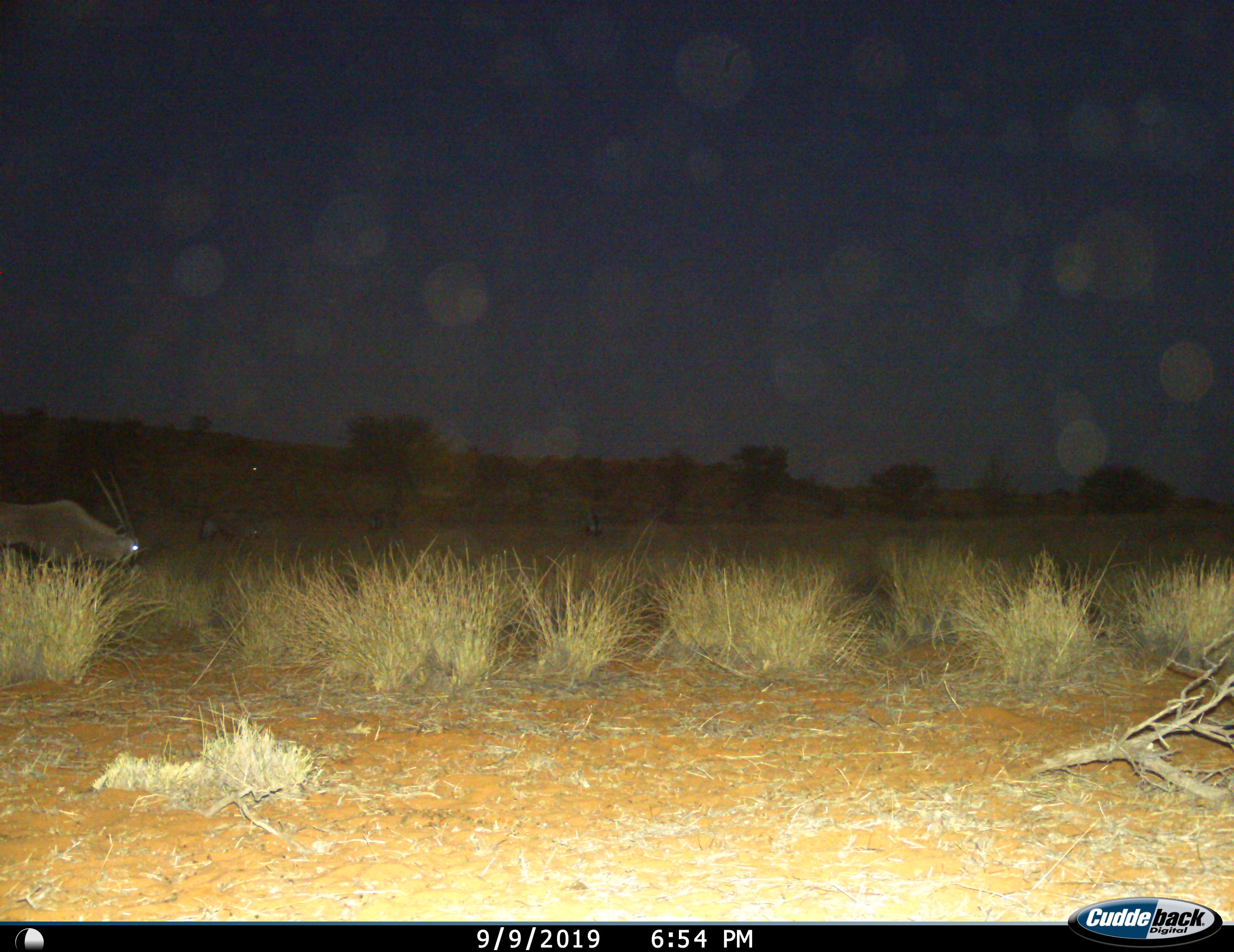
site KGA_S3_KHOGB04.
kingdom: Animalia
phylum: Chordata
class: Mammalia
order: Artiodactyla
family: Bovidae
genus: Oryx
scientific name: Oryx gazella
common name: gemsbok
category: oryx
Oryx (gemsbok) (Oryx gazella), count 1. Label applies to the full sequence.